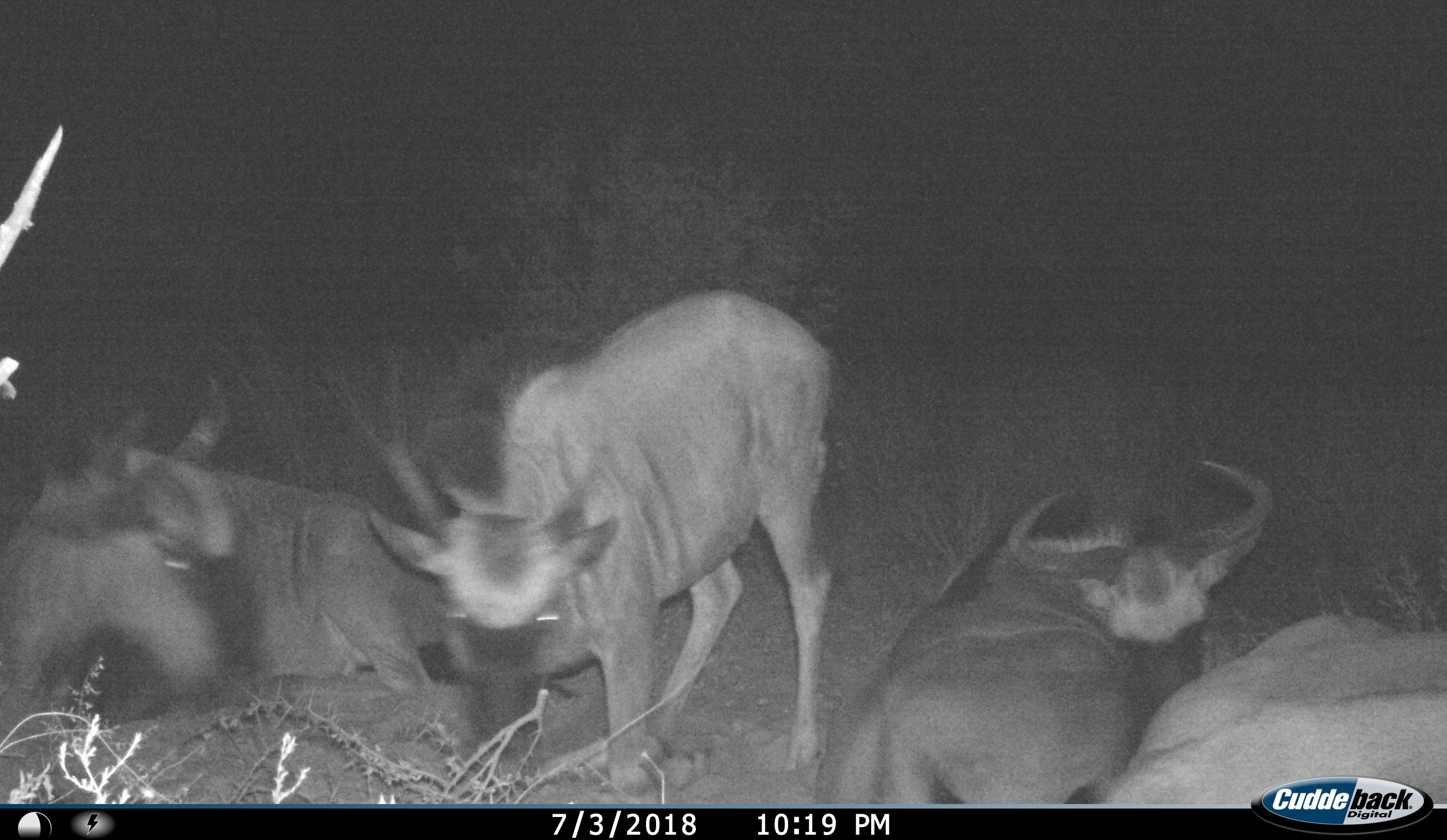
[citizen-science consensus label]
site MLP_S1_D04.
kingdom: Animalia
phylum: Chordata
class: Mammalia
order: Artiodactyla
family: Bovidae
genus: Connochaetes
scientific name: Connochaetes taurinus taurinus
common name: blue wildebeest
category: wildebeestblue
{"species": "wildebeestblue (blue wildebeest) (Connochaetes taurinus taurinus)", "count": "4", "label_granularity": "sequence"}